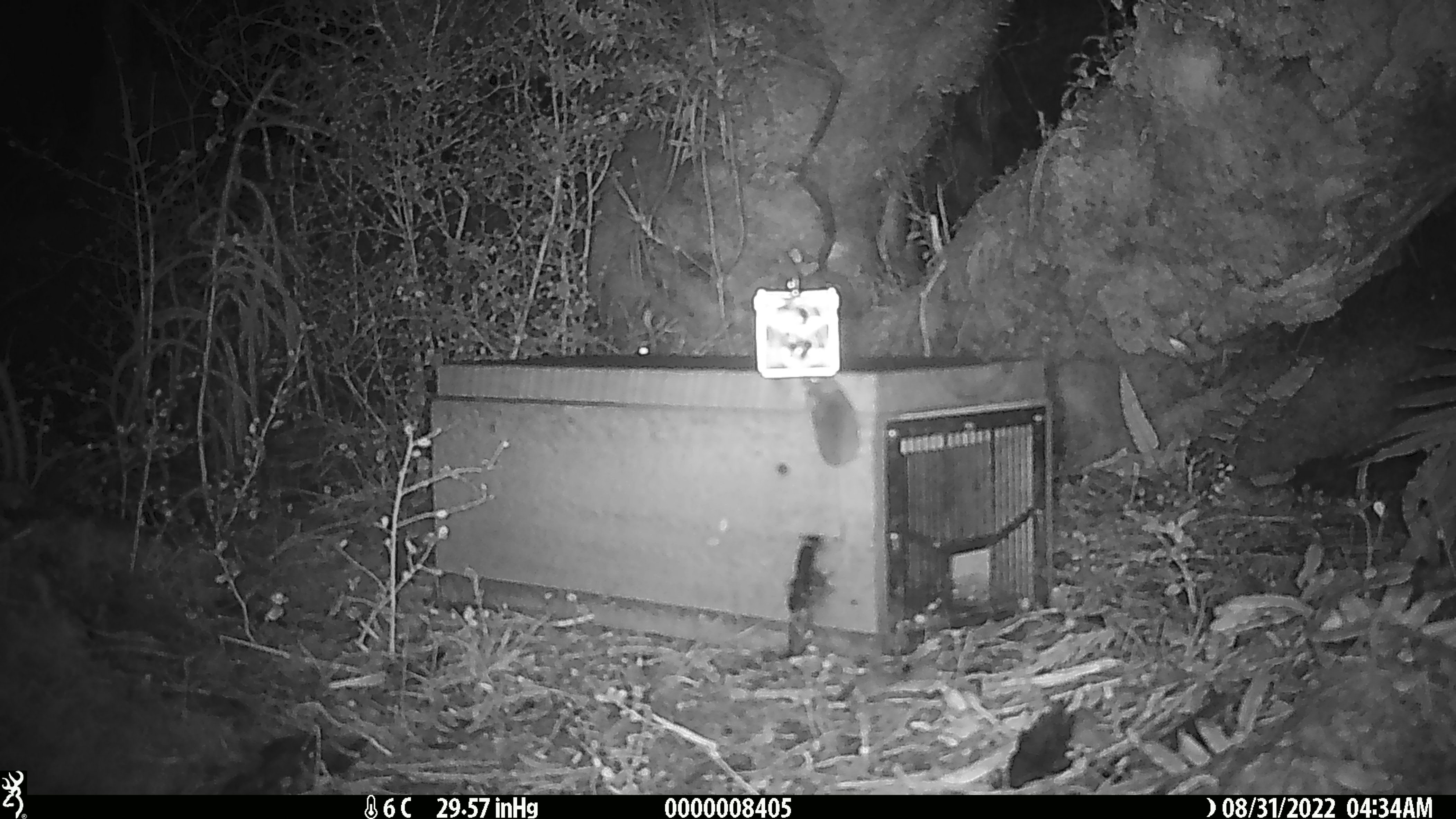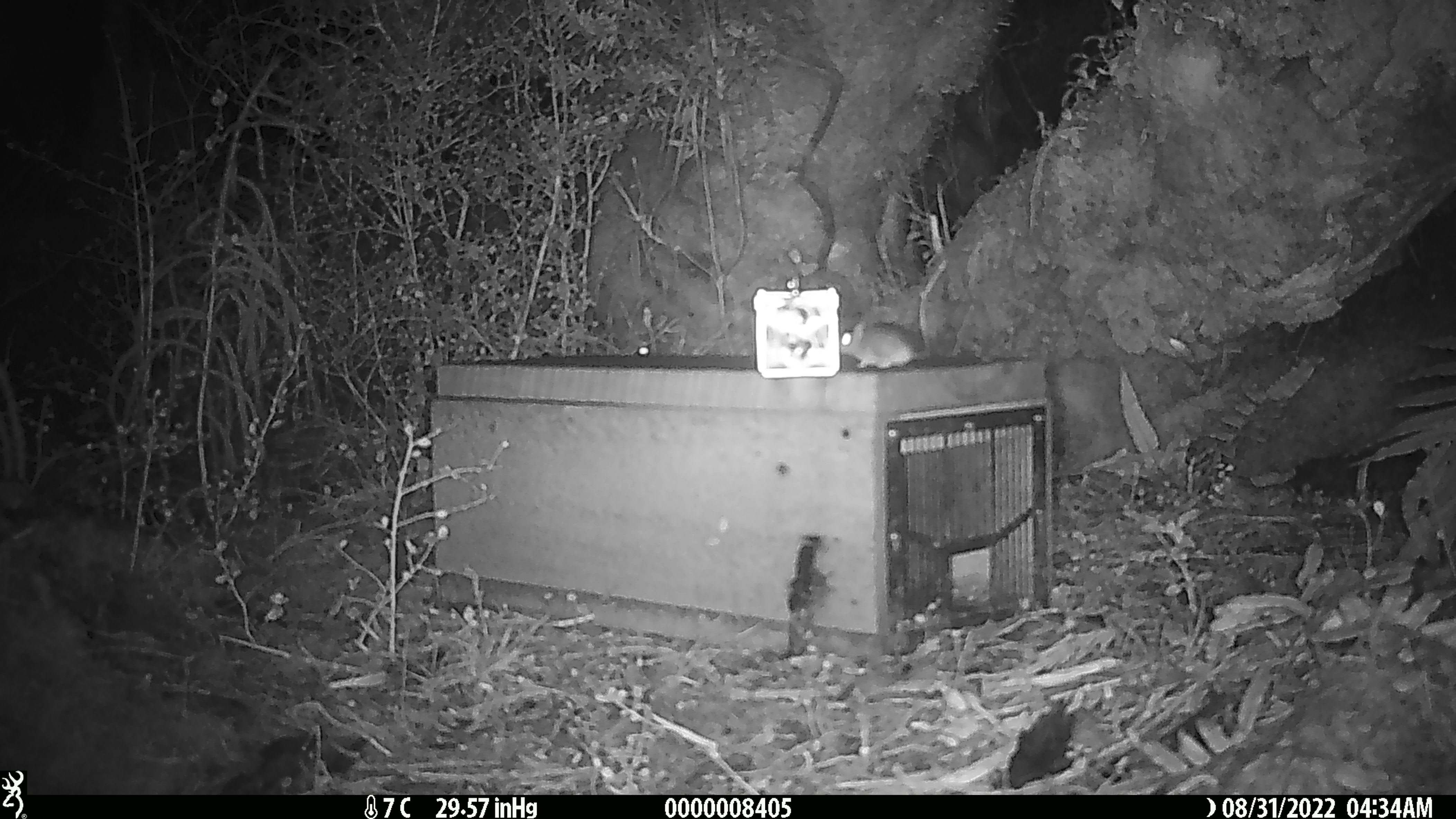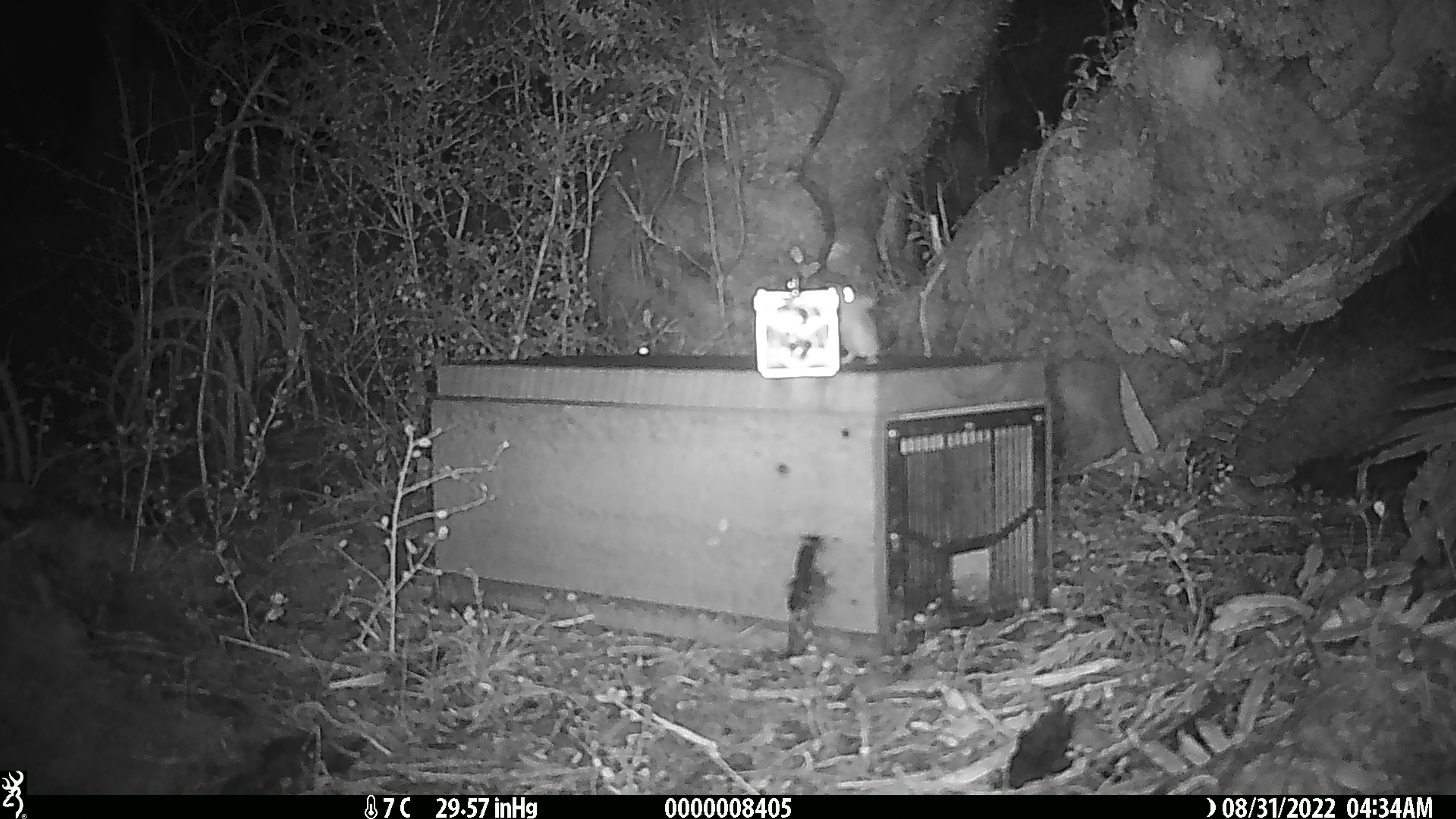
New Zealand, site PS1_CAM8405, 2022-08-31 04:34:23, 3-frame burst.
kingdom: Animalia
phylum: Chordata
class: Mammalia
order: Rodentia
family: Muridae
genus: Mus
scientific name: Mus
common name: mouse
Mouse (Mus).